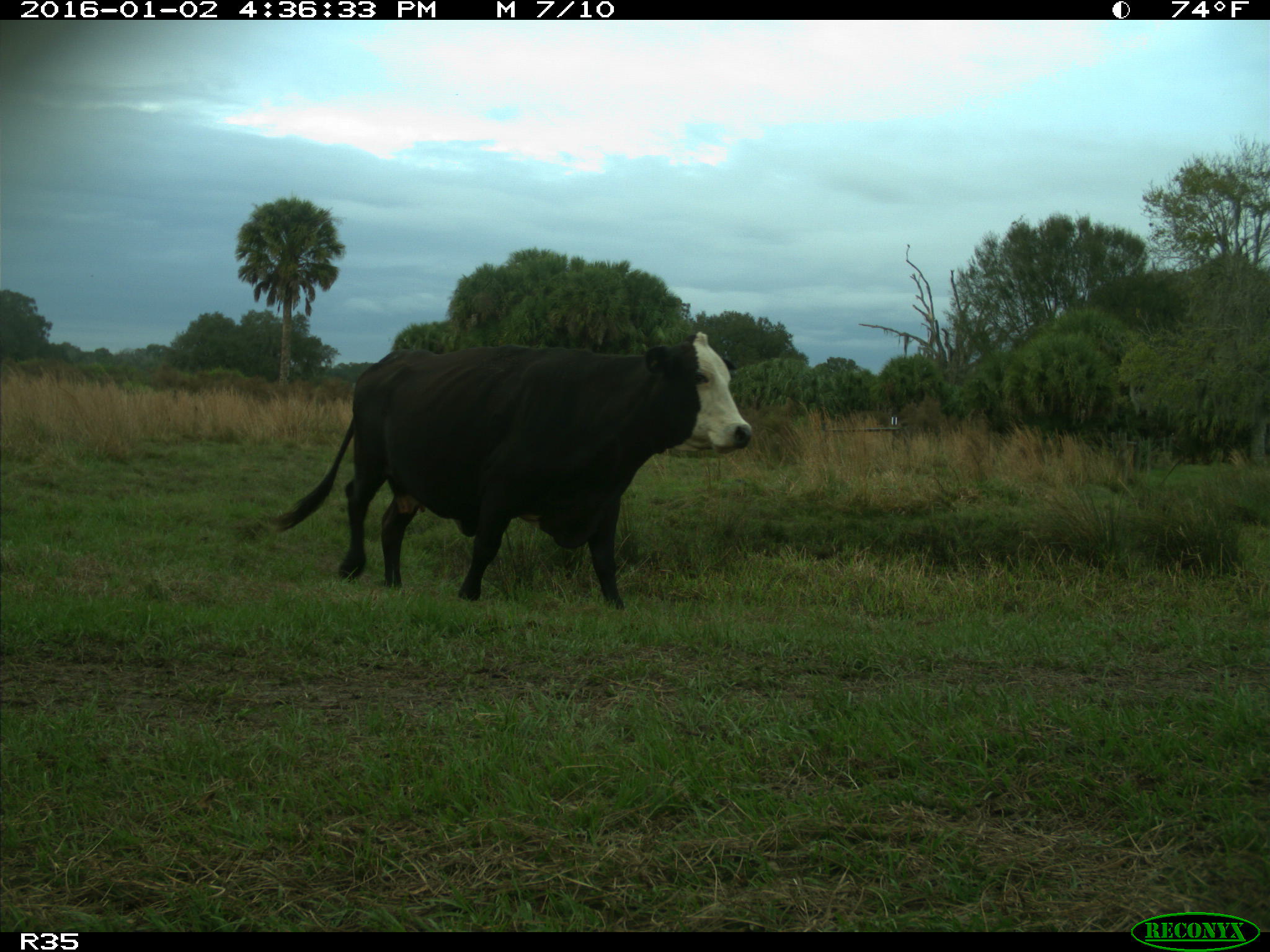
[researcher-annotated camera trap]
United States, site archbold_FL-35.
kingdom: Animalia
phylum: Chordata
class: Mammalia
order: Artiodactyla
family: Bovidae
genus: Bos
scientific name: Bos taurus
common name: domestic cow